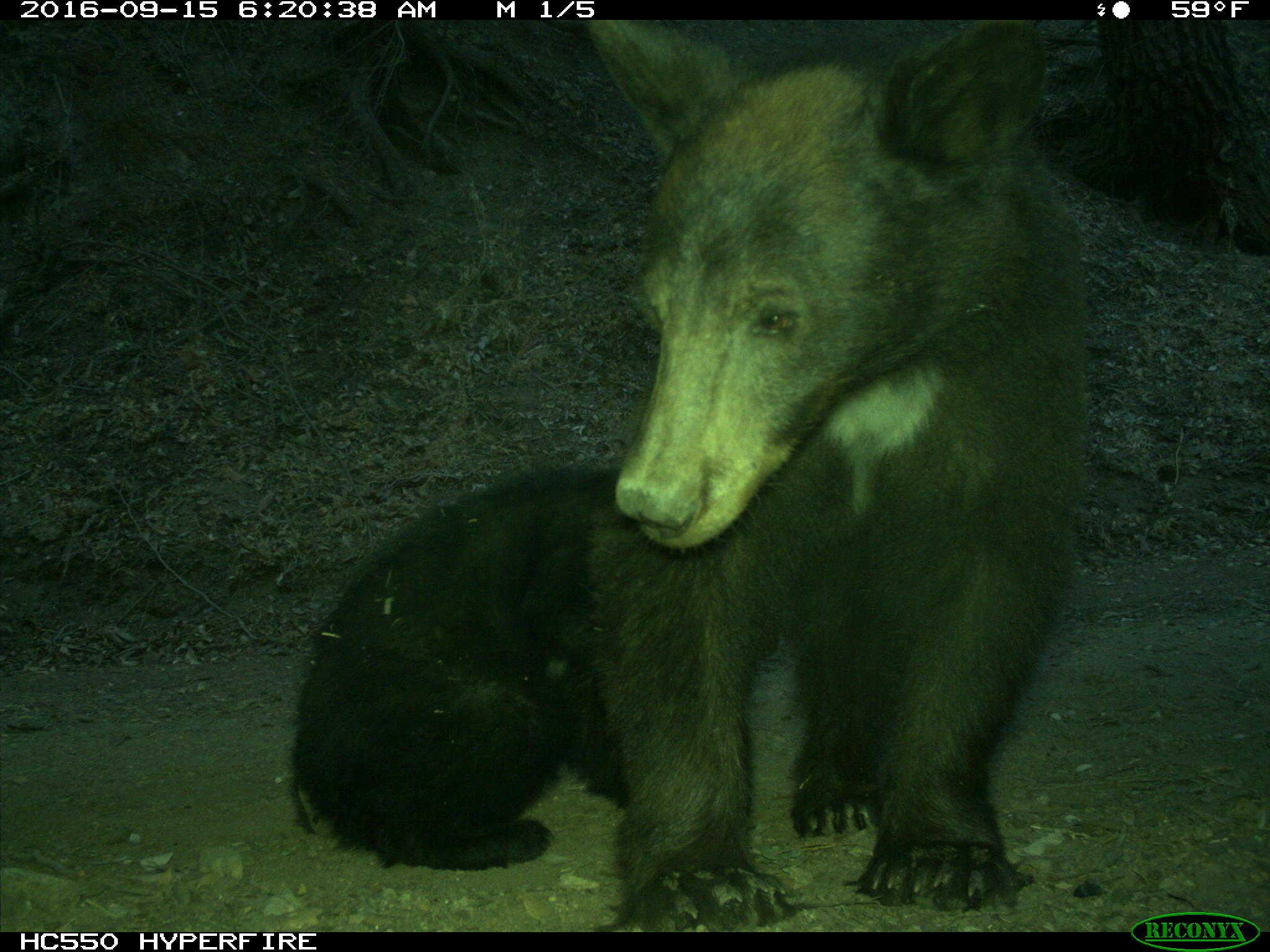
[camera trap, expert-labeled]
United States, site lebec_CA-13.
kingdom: Animalia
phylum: Chordata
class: Mammalia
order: Carnivora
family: Ursidae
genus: Ursus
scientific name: Ursus americanus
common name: american black bear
Ursus americanus (american black bear).